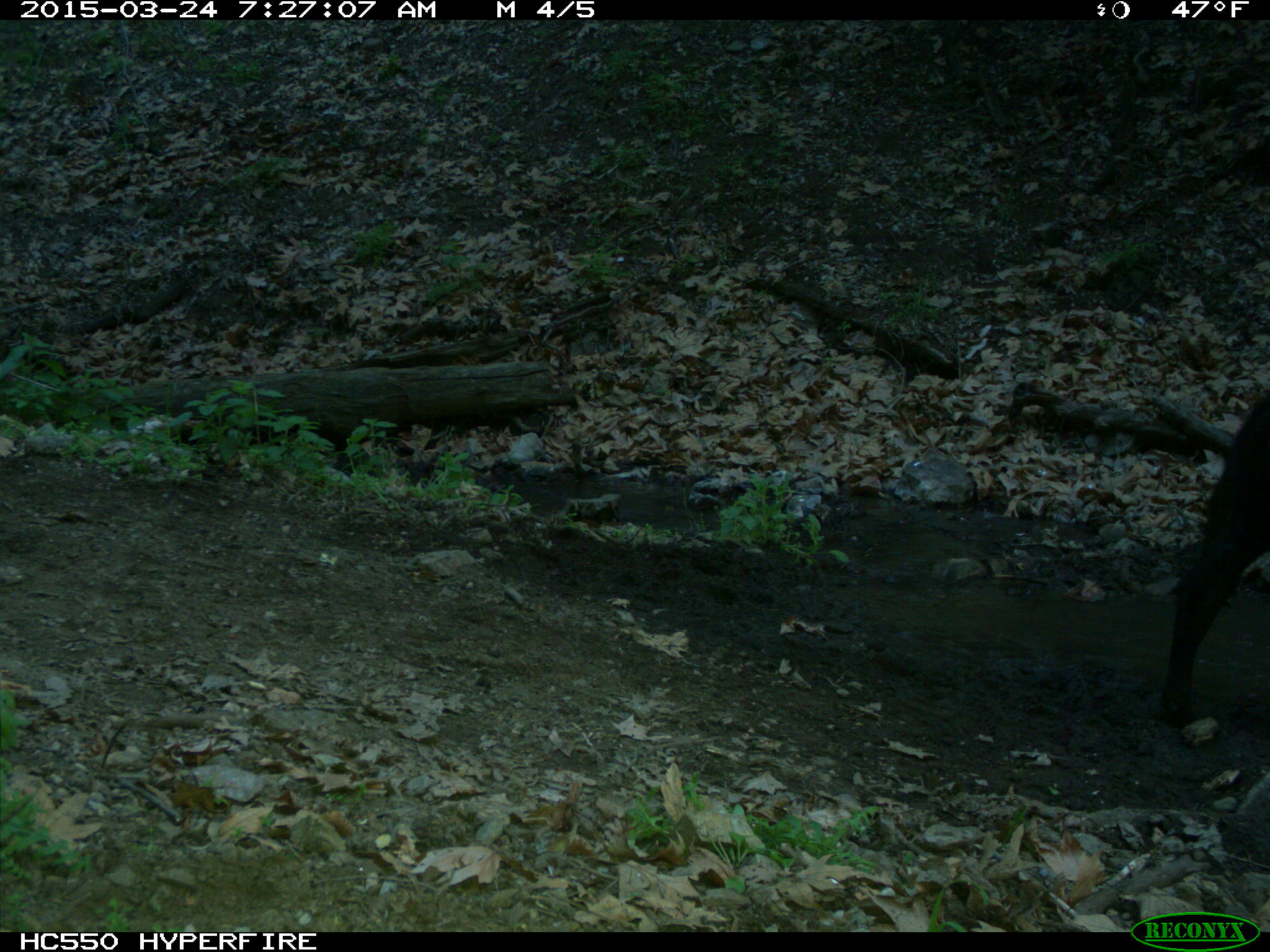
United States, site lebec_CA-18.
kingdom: Animalia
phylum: Chordata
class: Mammalia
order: Artiodactyla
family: Bovidae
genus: Bos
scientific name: Bos taurus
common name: domestic cow